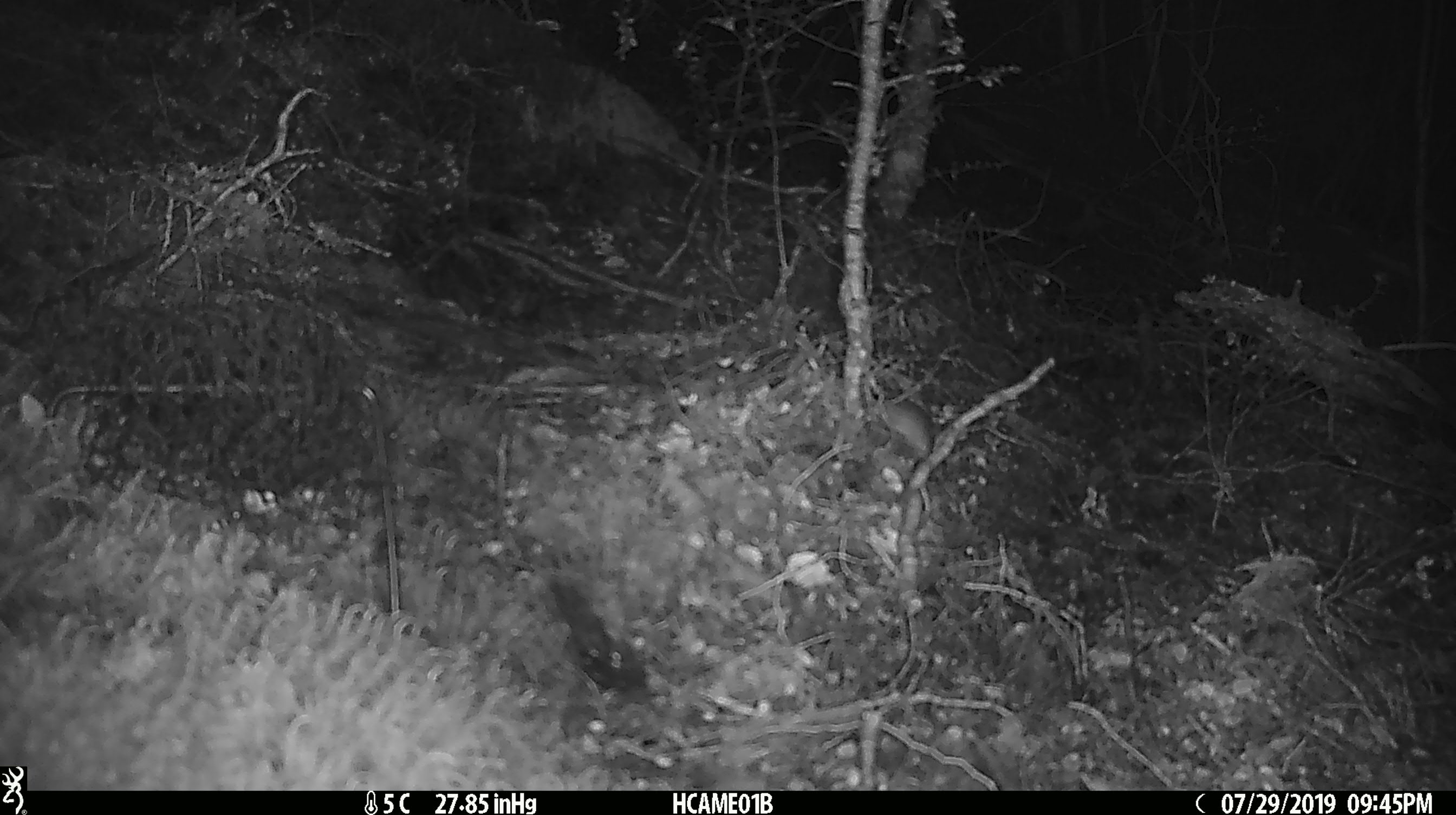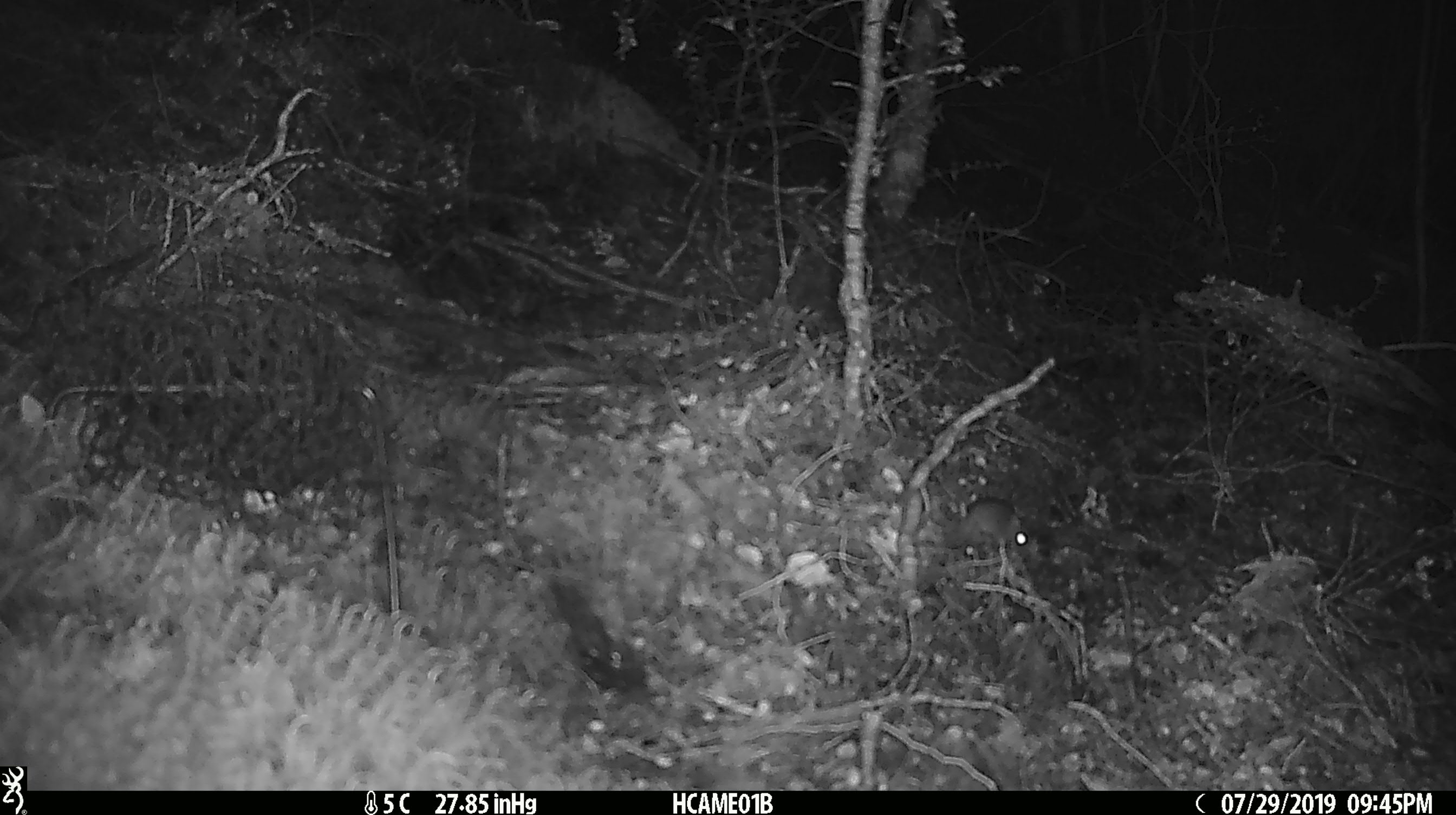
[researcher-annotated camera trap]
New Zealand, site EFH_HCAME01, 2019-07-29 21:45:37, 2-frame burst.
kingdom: Animalia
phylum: Chordata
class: Mammalia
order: Rodentia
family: Muridae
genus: Mus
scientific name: Mus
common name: mouse